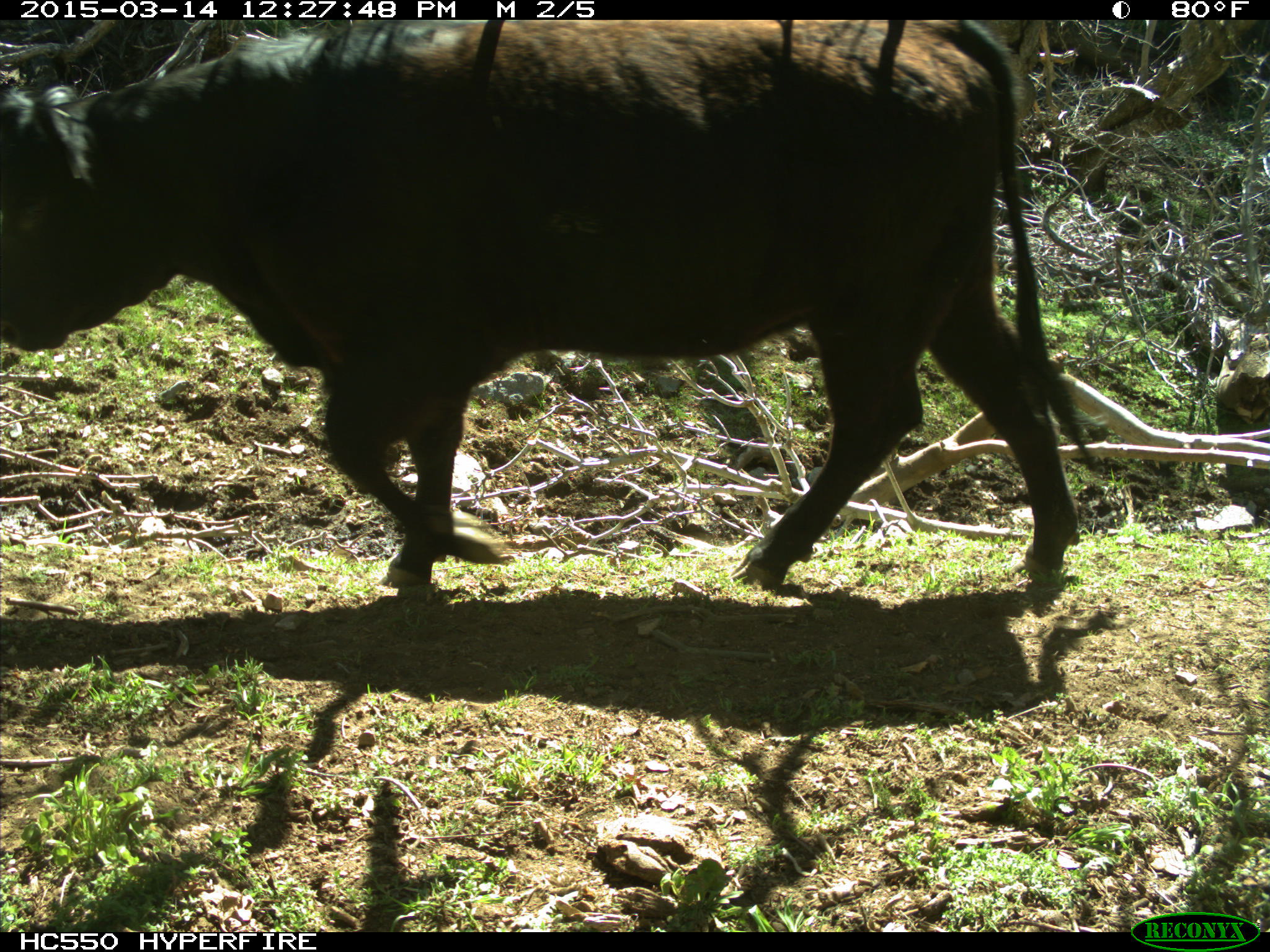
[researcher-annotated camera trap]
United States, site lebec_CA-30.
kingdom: Animalia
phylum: Chordata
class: Mammalia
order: Artiodactyla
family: Bovidae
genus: Bos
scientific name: Bos taurus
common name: domestic cow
Bos taurus (domestic cow).